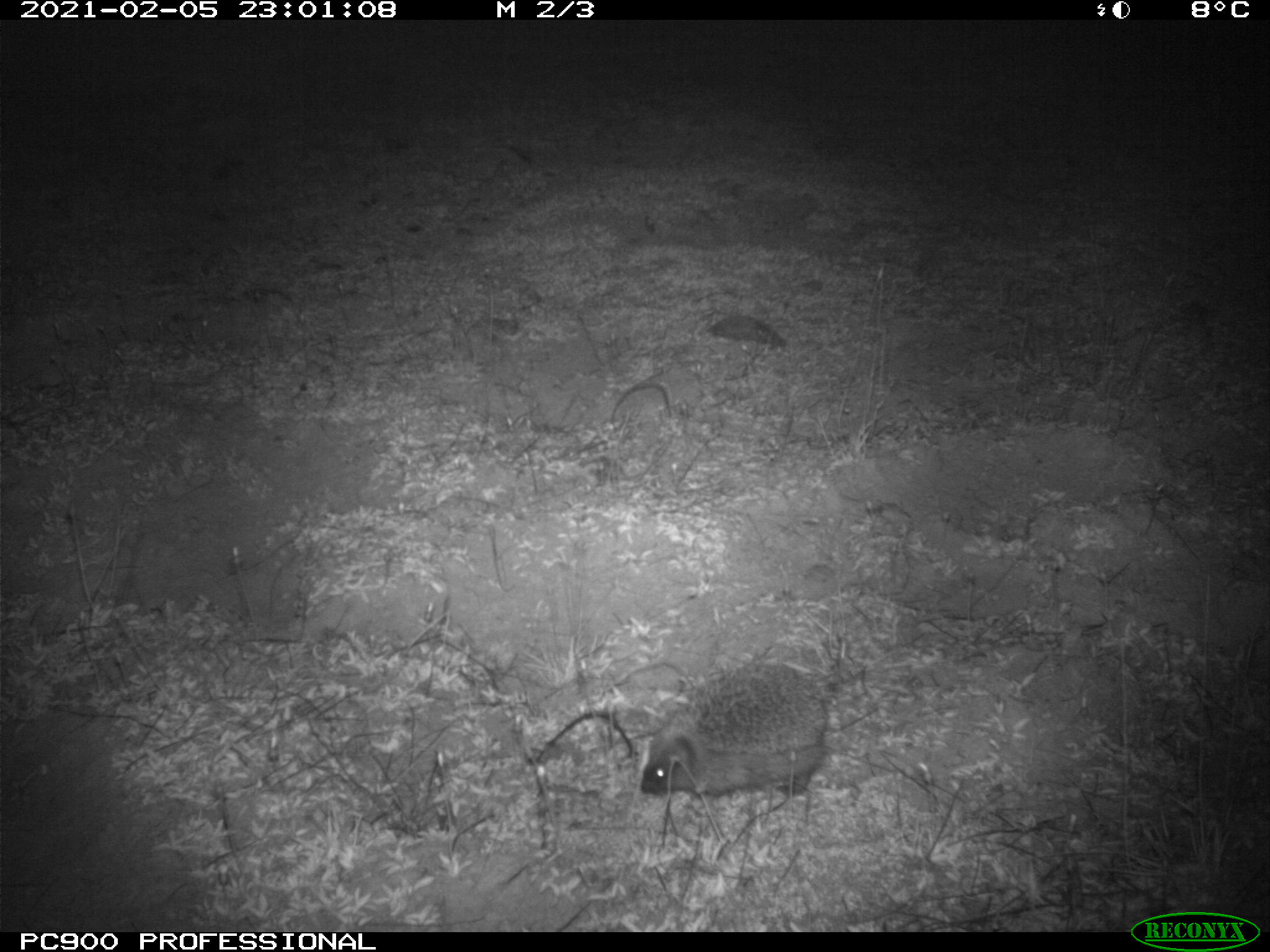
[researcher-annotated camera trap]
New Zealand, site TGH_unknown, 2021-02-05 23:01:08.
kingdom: Animalia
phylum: Chordata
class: Mammalia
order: Eulipotyphla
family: Erinaceidae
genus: Erinaceus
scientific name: Erinaceus europaeus europaeus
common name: european hedgehog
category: hedgehog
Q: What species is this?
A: Hedgehog (european hedgehog) (Erinaceus europaeus europaeus).